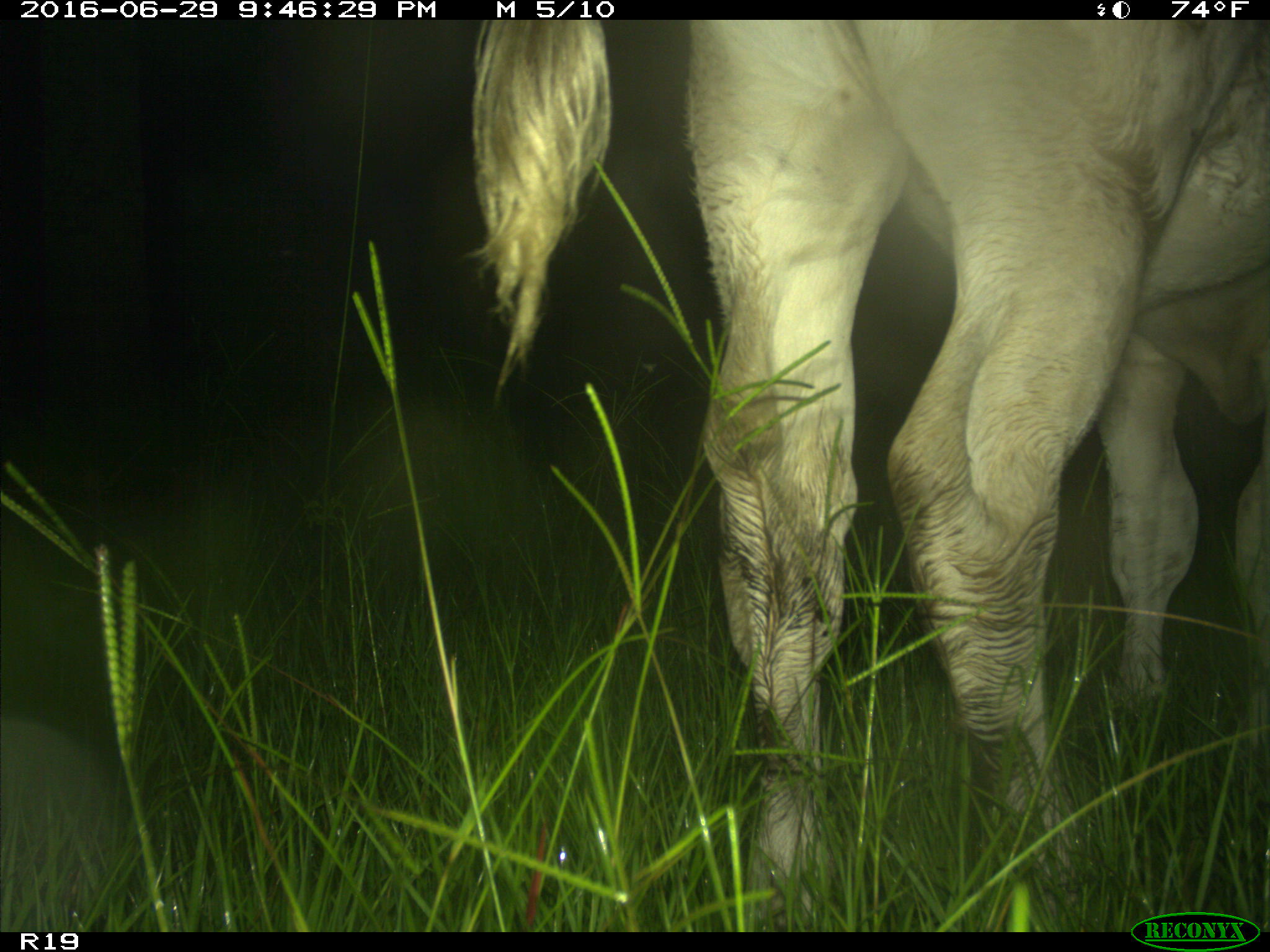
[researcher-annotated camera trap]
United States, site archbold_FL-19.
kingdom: Animalia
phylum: Chordata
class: Mammalia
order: Artiodactyla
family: Bovidae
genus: Bos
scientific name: Bos taurus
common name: domestic cow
Bos taurus (domestic cow).